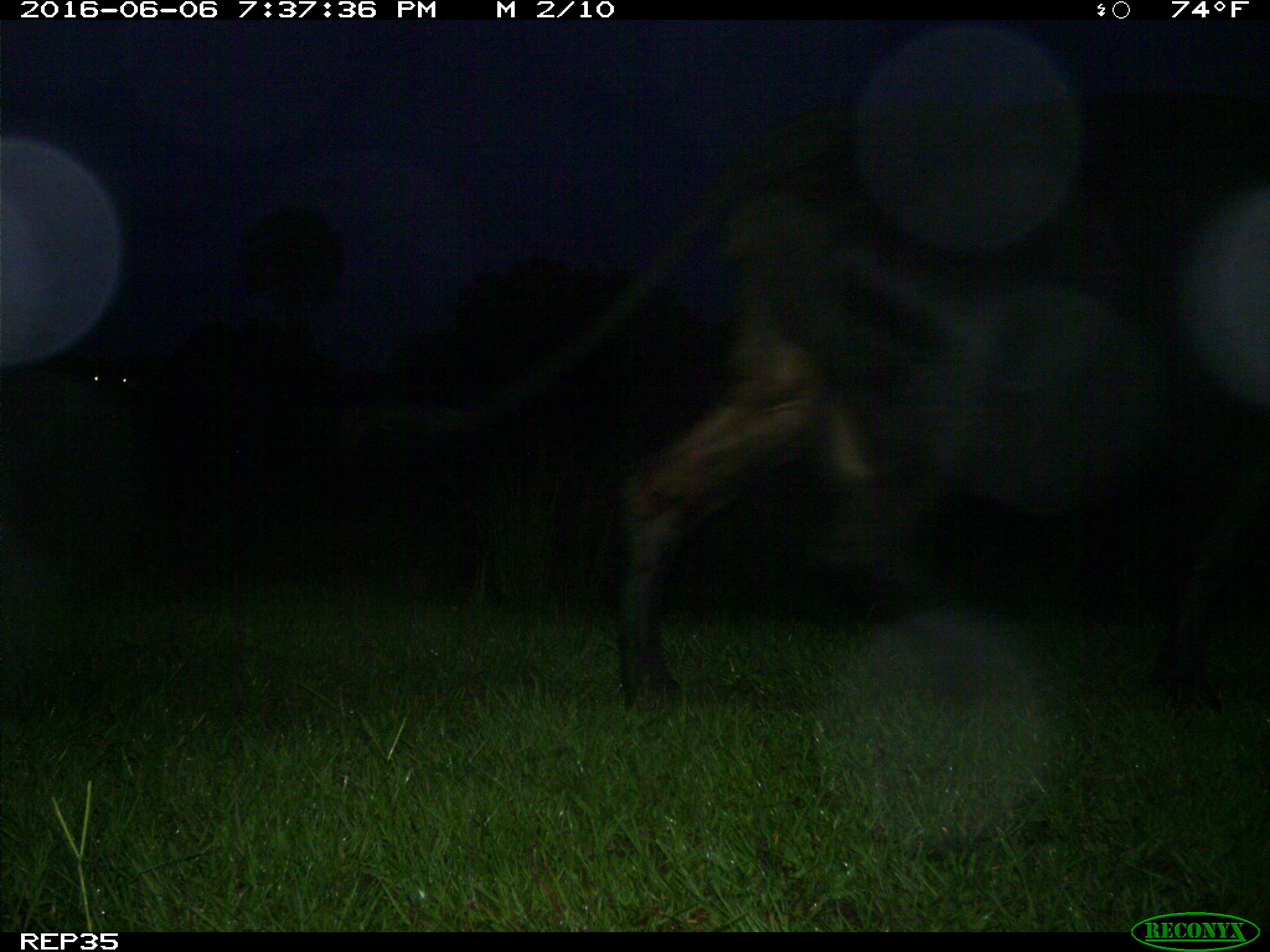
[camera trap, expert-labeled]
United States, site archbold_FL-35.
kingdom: Animalia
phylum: Chordata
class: Mammalia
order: Artiodactyla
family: Bovidae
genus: Bos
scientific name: Bos taurus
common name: domestic cow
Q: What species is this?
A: Bos taurus (domestic cow).